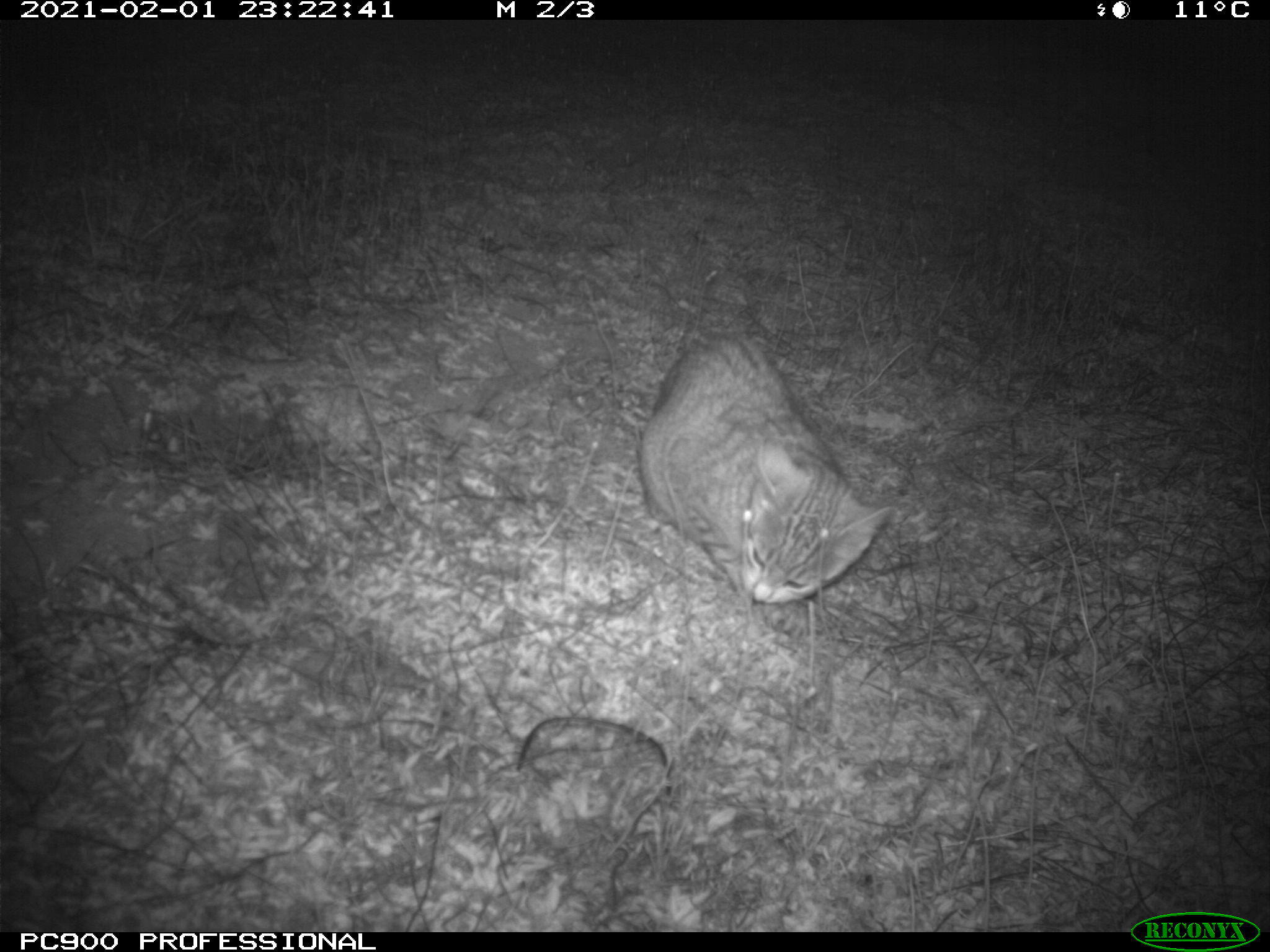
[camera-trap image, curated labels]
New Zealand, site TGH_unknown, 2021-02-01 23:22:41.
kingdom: Animalia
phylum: Chordata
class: Mammalia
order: Carnivora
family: Felidae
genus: Felis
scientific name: Felis catus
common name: domestic cat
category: cat